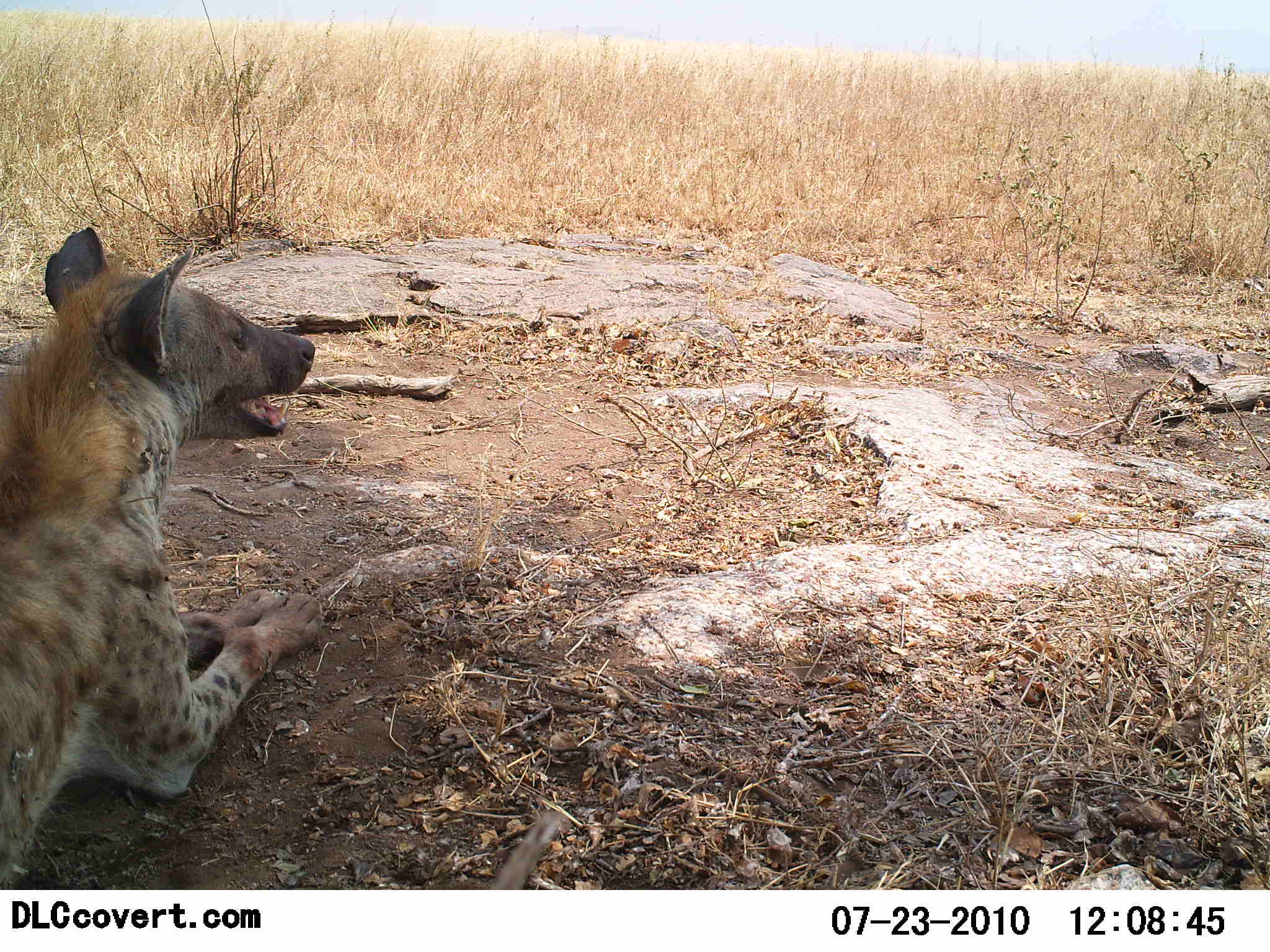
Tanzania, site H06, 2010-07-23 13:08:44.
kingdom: Animalia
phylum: Chordata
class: Mammalia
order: Carnivora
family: Hyaenidae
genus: Crocuta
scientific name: Crocuta crocuta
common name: spotted hyena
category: hyenaspotted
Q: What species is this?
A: Hyenaspotted (spotted hyena) (Crocuta crocuta).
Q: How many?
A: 1.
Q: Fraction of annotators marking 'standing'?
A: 0%.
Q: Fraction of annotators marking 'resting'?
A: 100%.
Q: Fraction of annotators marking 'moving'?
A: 0%.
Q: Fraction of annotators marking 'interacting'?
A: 0%.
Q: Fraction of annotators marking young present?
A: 0%.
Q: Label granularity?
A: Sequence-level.